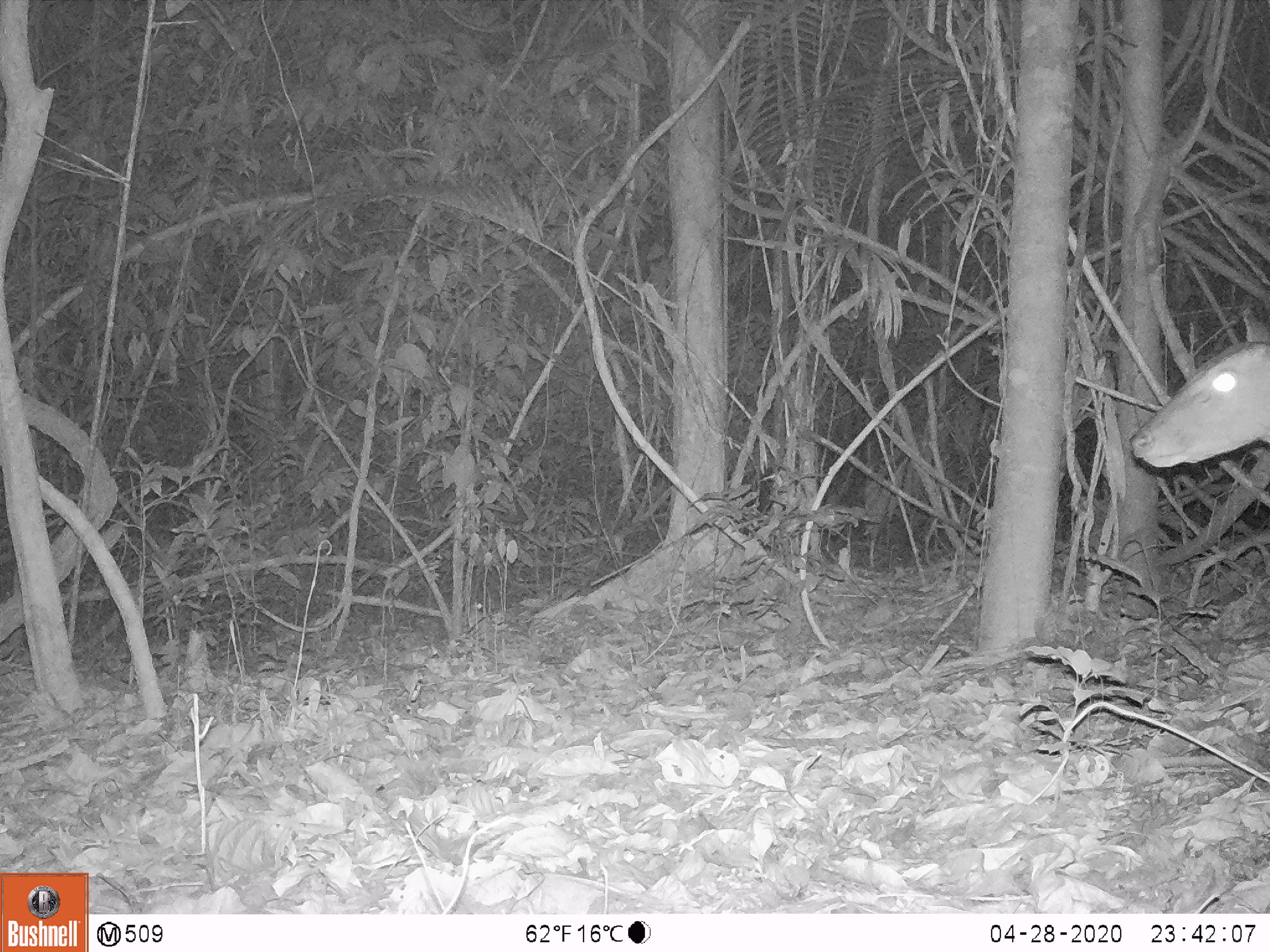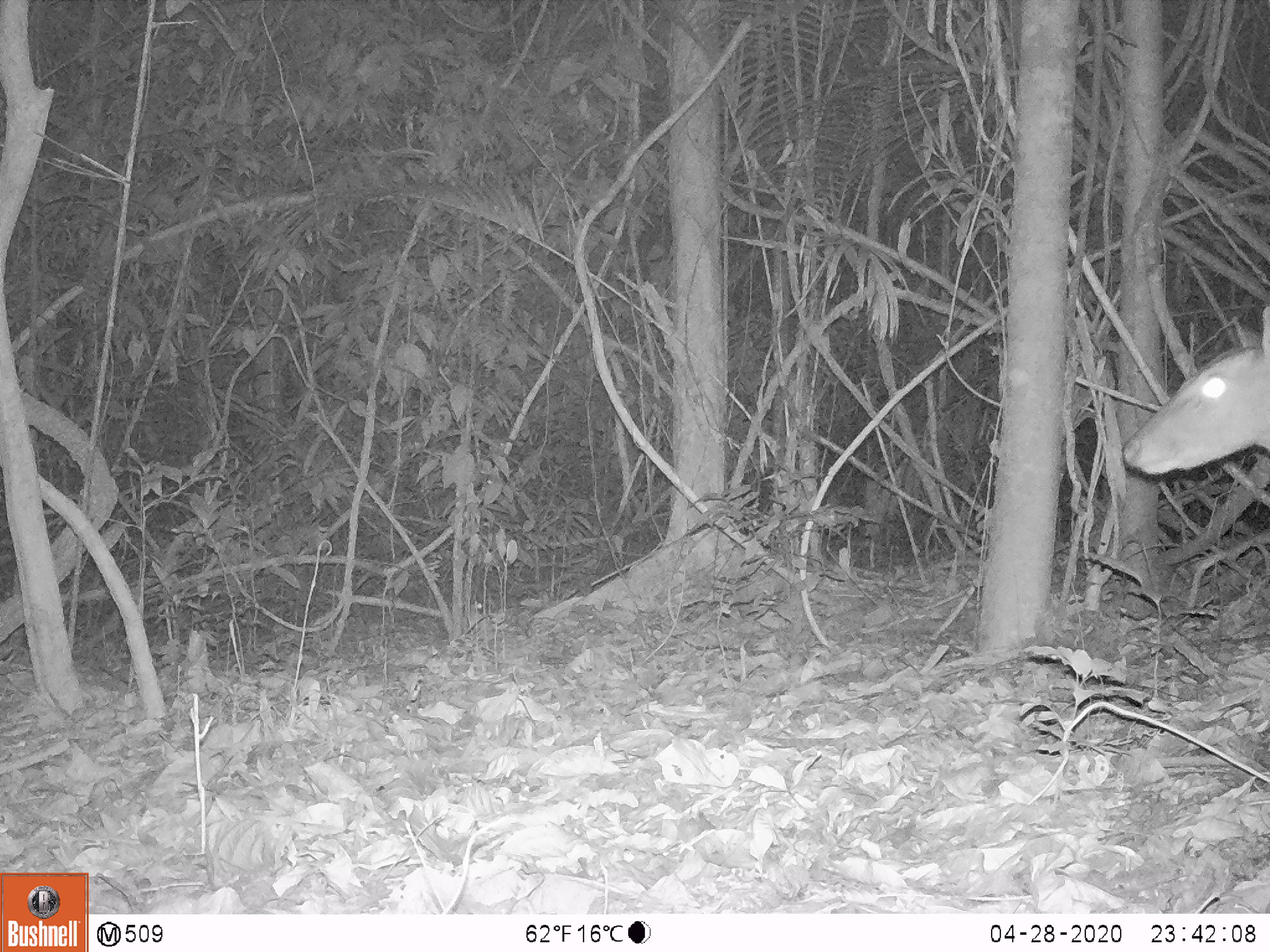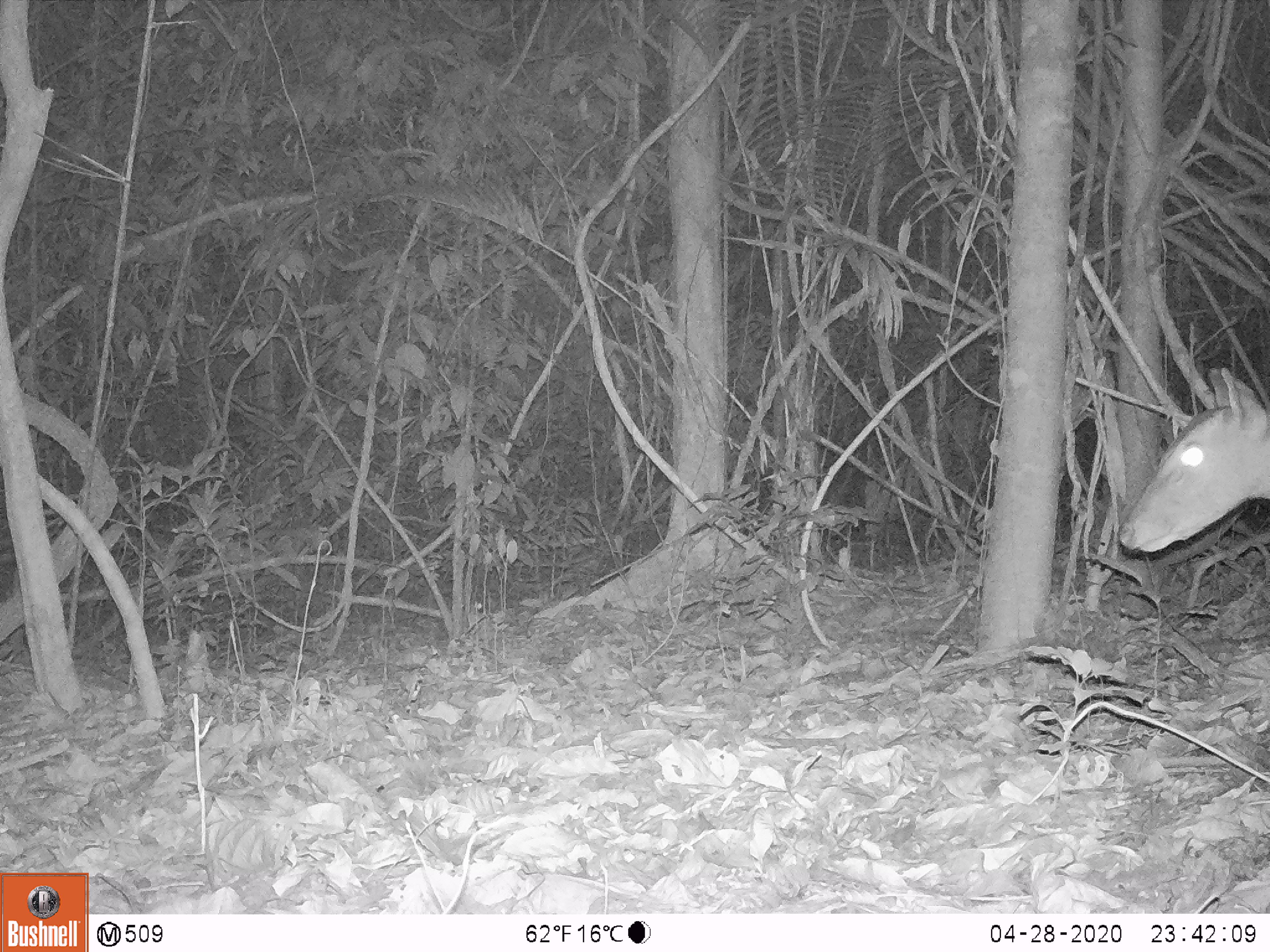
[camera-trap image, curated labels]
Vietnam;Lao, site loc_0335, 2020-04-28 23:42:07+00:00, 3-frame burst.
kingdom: Animalia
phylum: Chordata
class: Mammalia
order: Artiodactyla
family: Cervidae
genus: Muntiacus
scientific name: Muntiacus vuquangensis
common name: large-antlered muntjac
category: large antlered muntjac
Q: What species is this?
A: Large antlered muntjac (large-antlered muntjac) (Muntiacus vuquangensis).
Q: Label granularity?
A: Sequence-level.